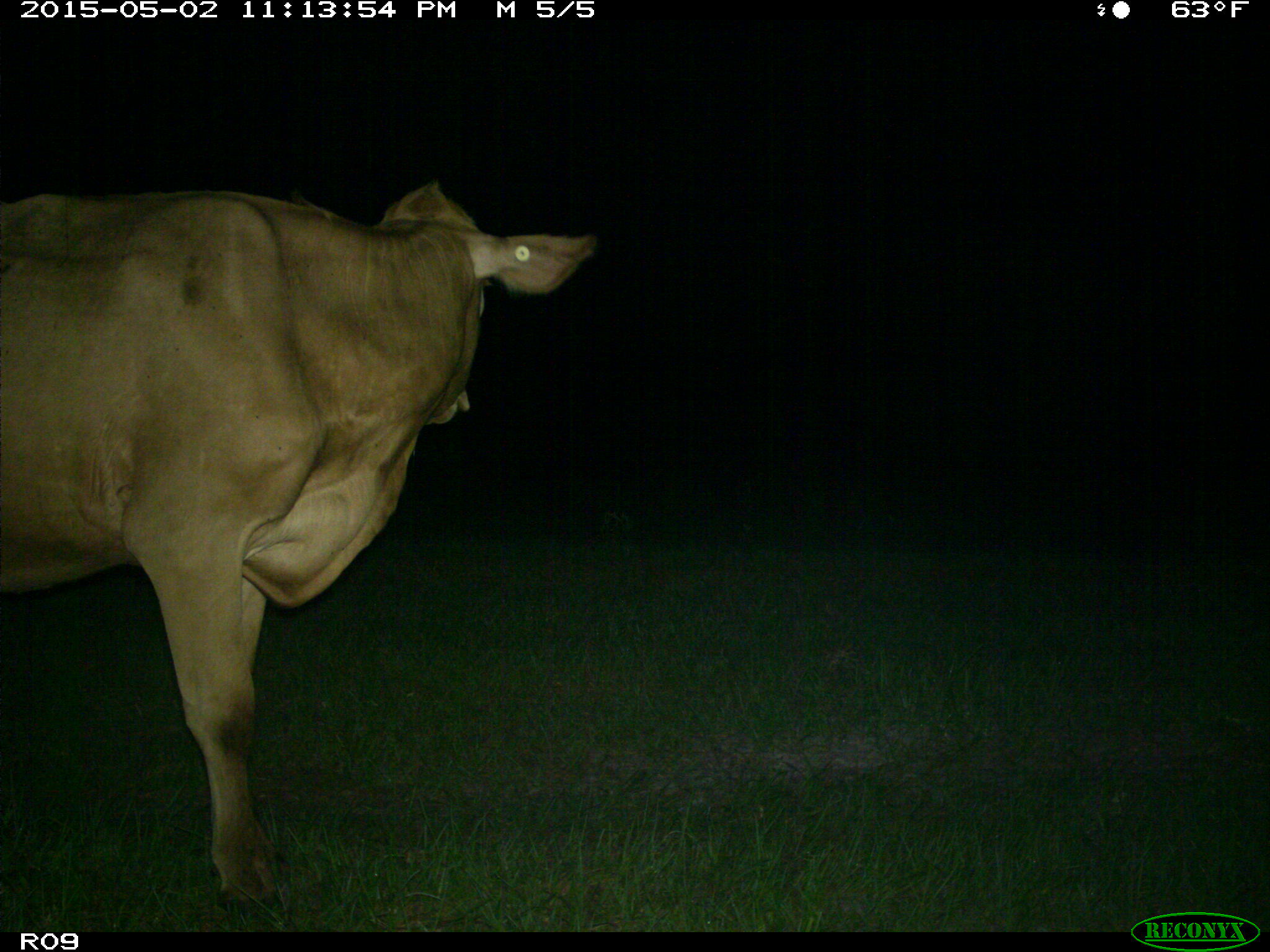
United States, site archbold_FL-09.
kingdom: Animalia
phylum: Chordata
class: Mammalia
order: Artiodactyla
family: Bovidae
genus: Bos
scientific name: Bos taurus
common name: domestic cow